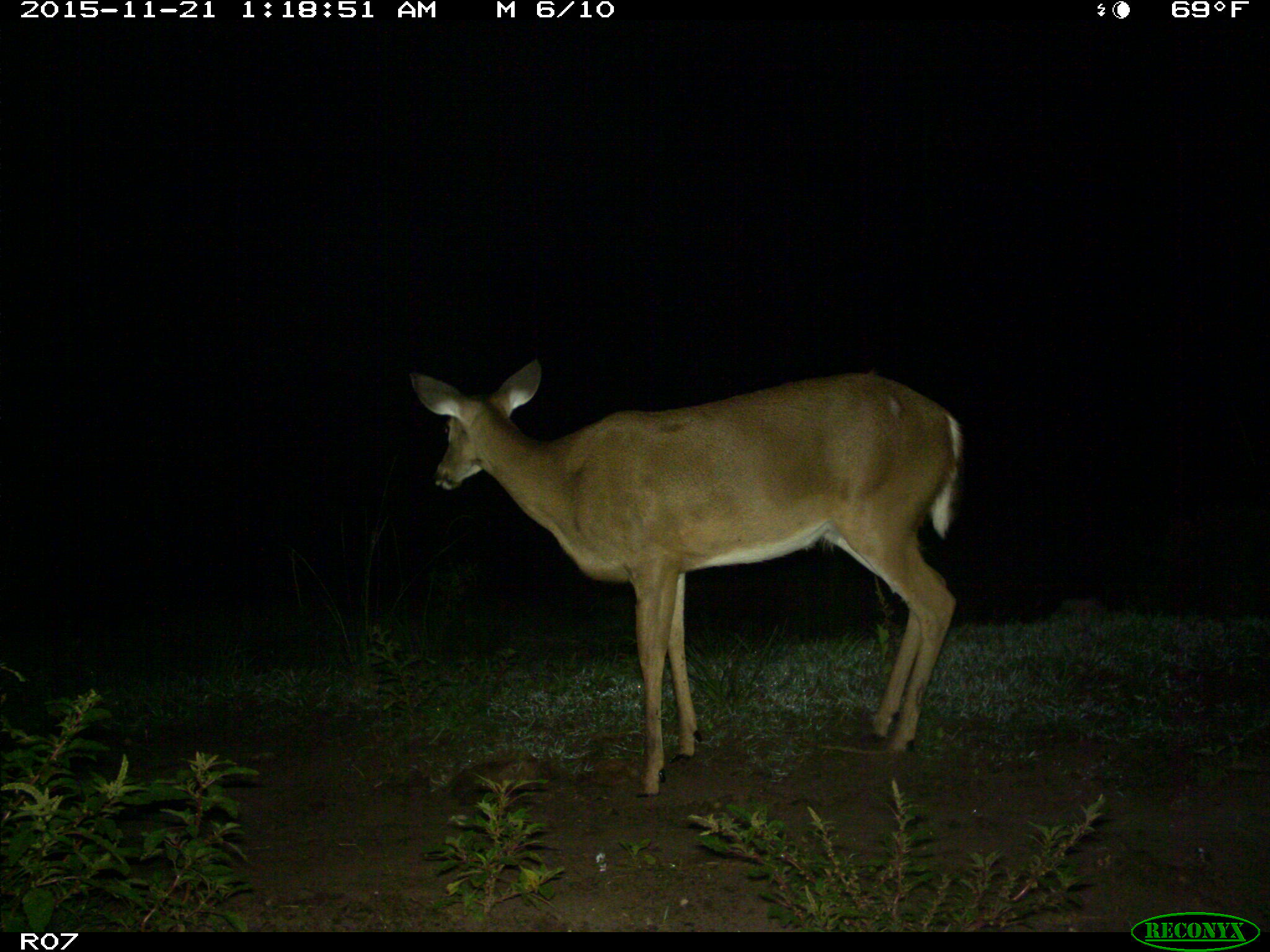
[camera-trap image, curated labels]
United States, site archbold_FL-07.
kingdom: Animalia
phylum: Chordata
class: Mammalia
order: Artiodactyla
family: Cervidae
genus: Odocoileus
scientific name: Odocoileus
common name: deer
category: unidentified deer